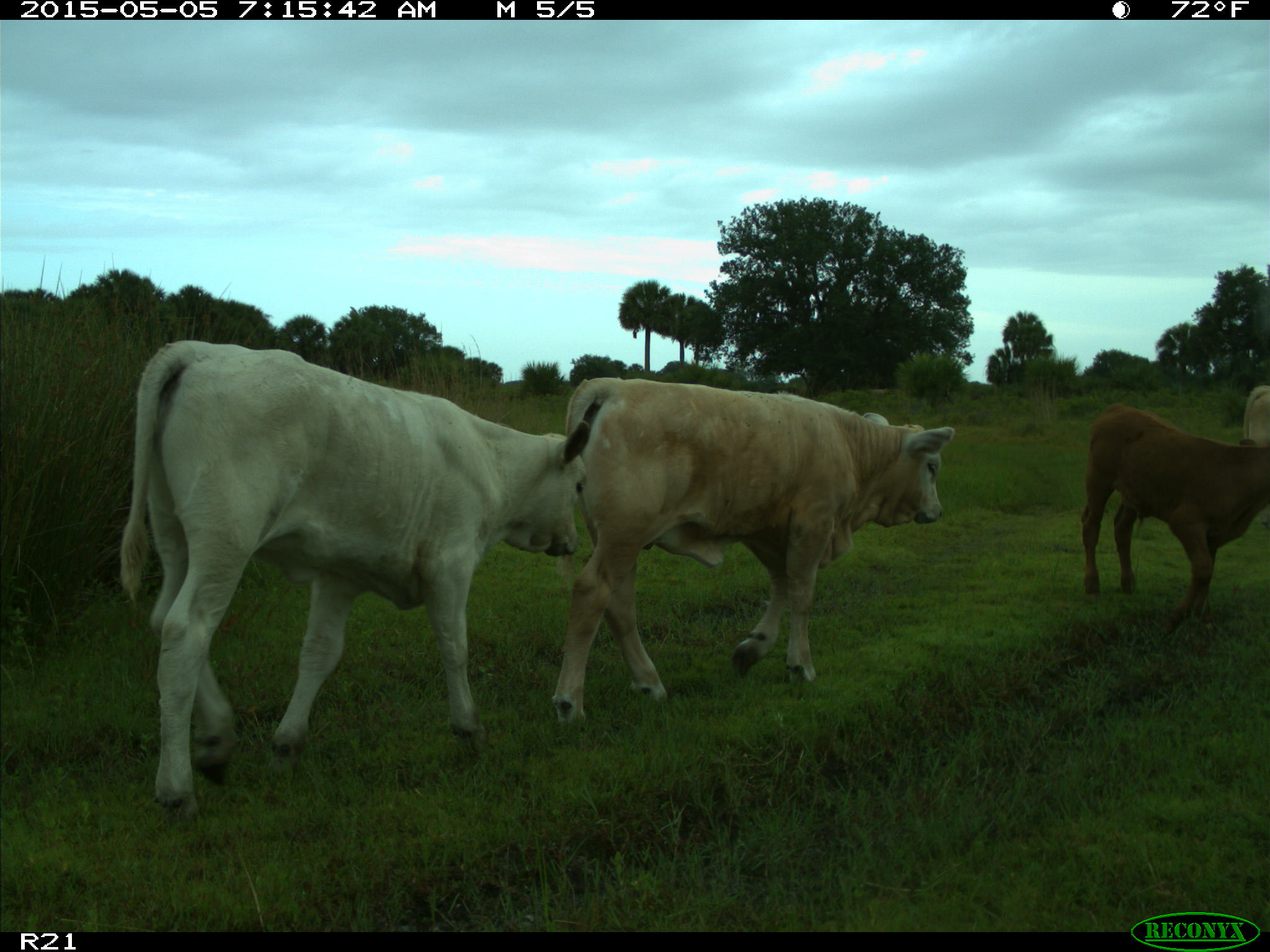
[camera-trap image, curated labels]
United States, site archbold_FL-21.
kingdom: Animalia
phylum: Chordata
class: Mammalia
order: Artiodactyla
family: Bovidae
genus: Bos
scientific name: Bos taurus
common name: domestic cow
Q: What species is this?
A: Bos taurus (domestic cow).